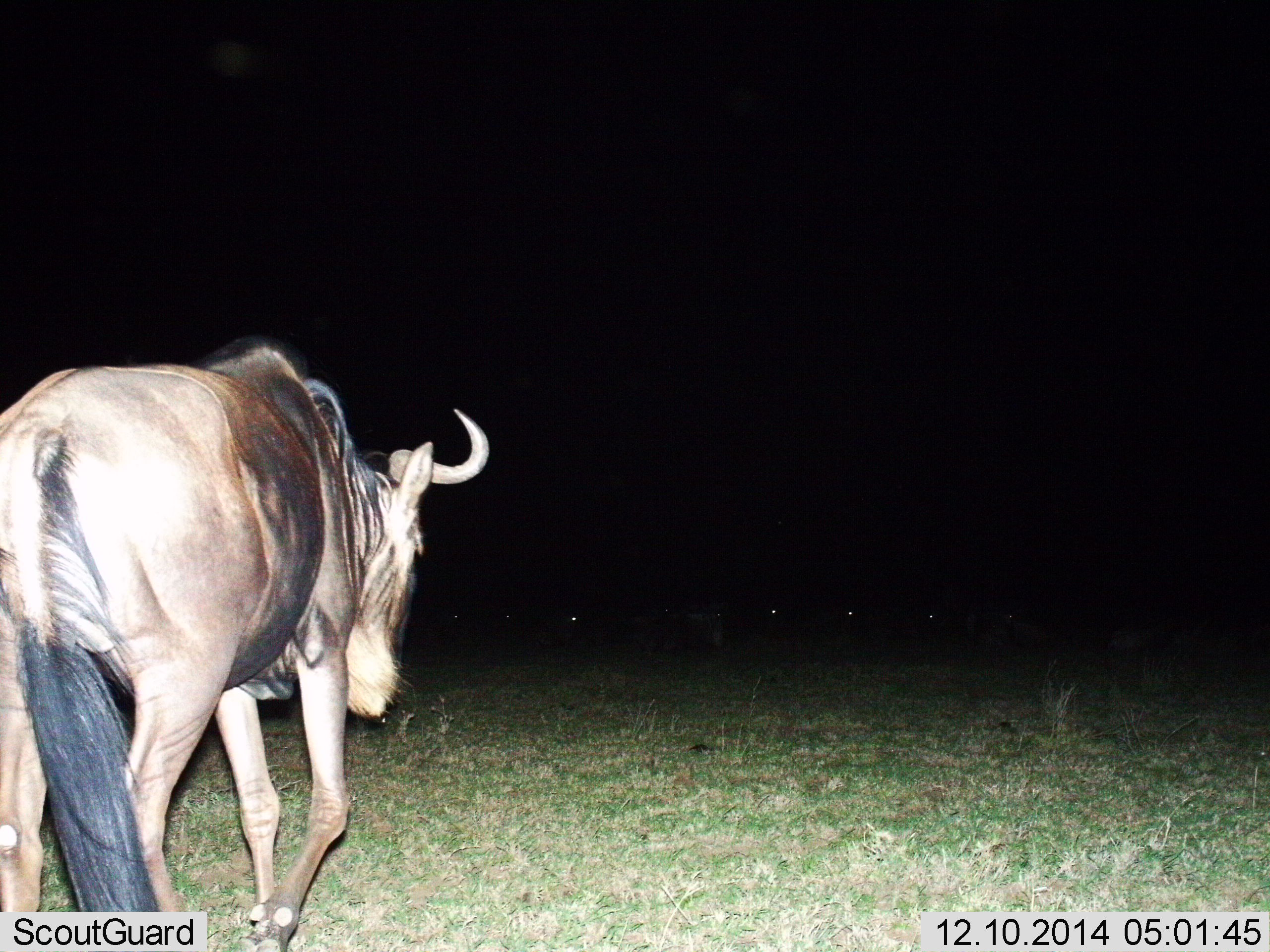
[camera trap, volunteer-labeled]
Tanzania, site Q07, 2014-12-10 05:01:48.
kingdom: Animalia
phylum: Chordata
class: Mammalia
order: Artiodactyla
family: Bovidae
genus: Connochaetes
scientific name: Connochaetes taurinus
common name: blue wildebeest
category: wildebeest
Wildebeest (blue wildebeest) (Connochaetes taurinus), count 1. Behavior (volunteer vote fractions): standing 60%, resting 0%, moving 50%, interacting 0%. Young present (vote fraction): 0%. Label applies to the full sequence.